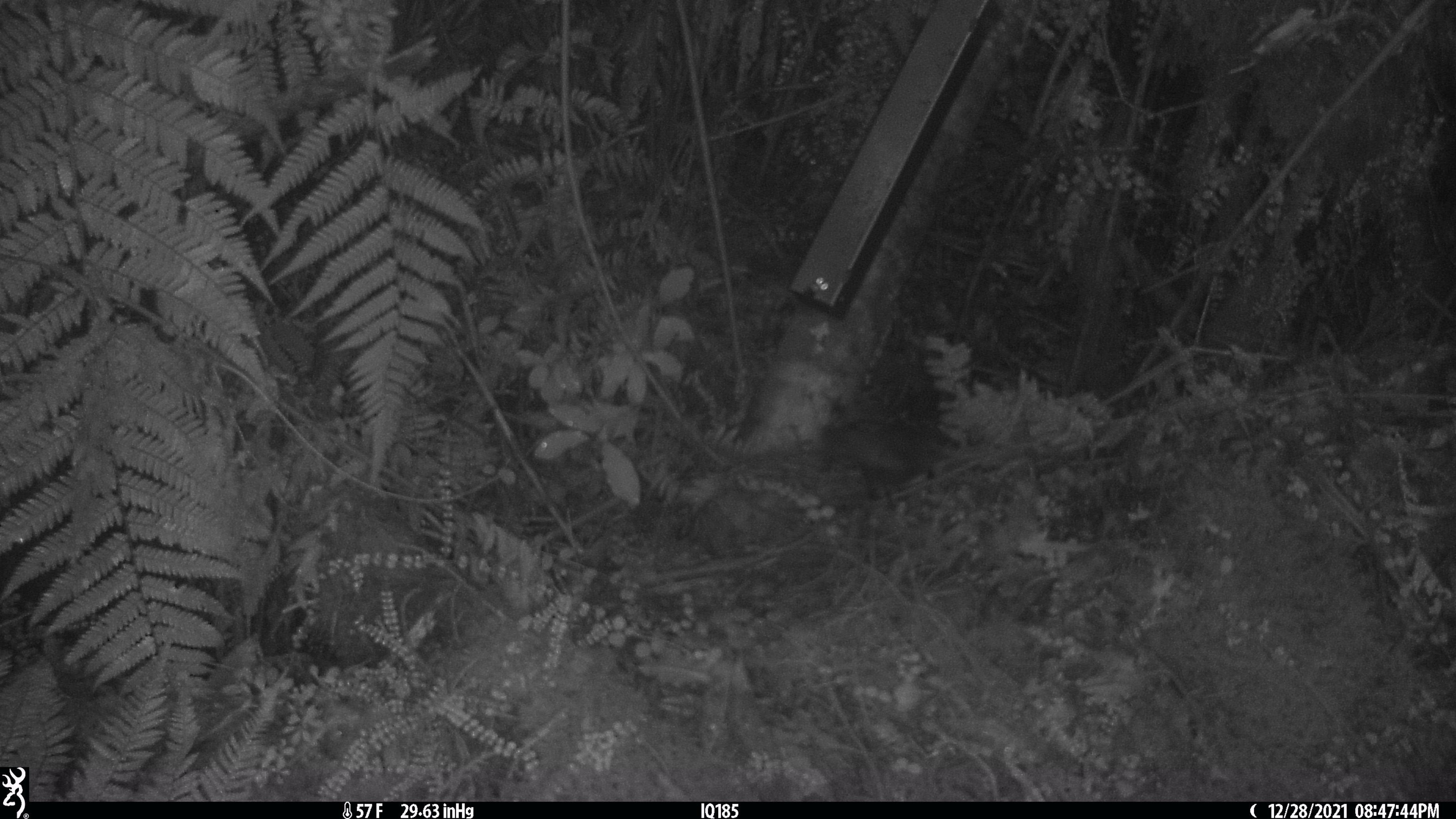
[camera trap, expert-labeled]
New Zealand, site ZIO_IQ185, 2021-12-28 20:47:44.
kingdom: Animalia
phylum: Chordata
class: Aves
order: Passeriformes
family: Petroicidae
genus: Petroica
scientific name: Petroica australis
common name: new zealand robin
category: robin